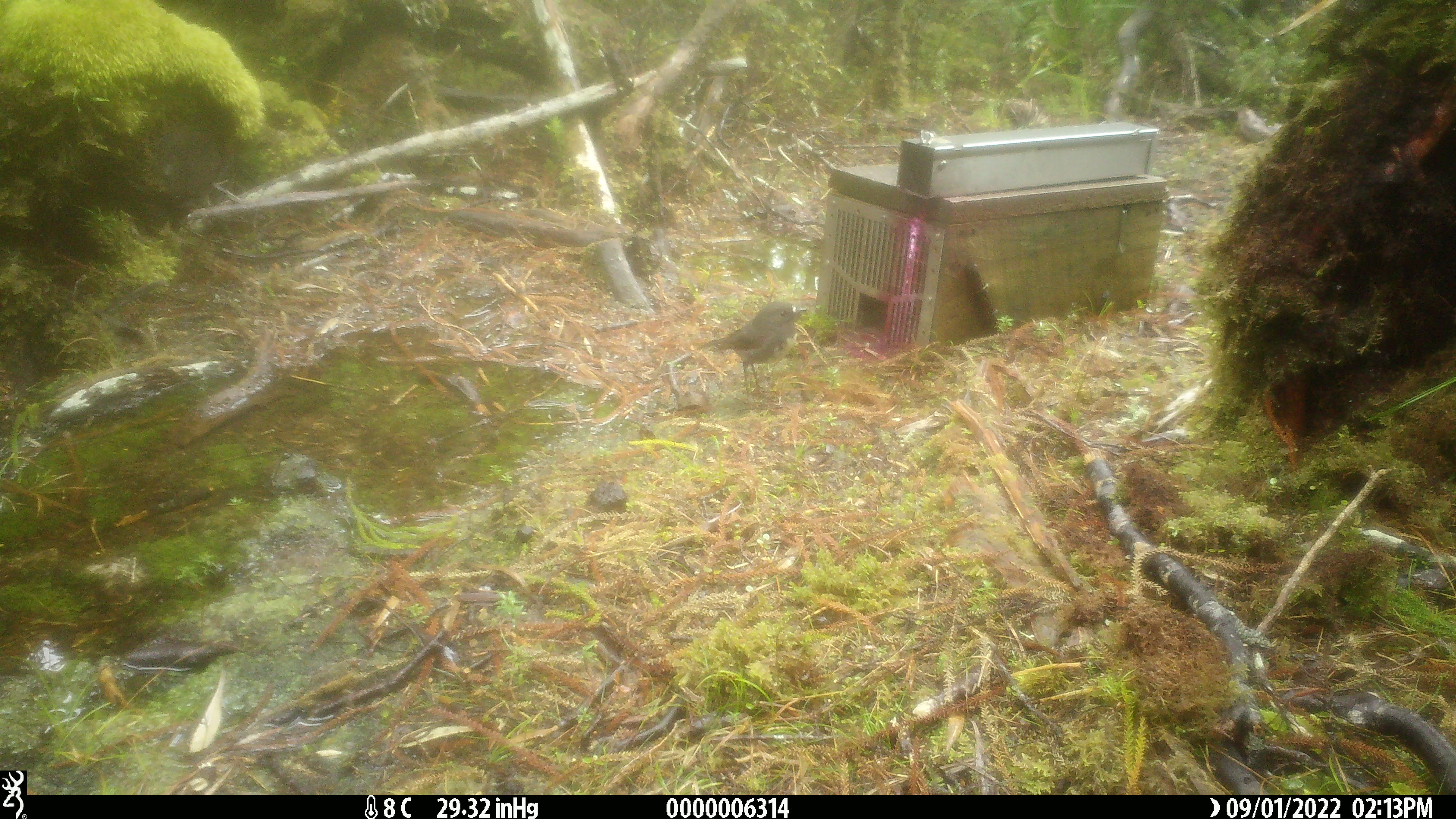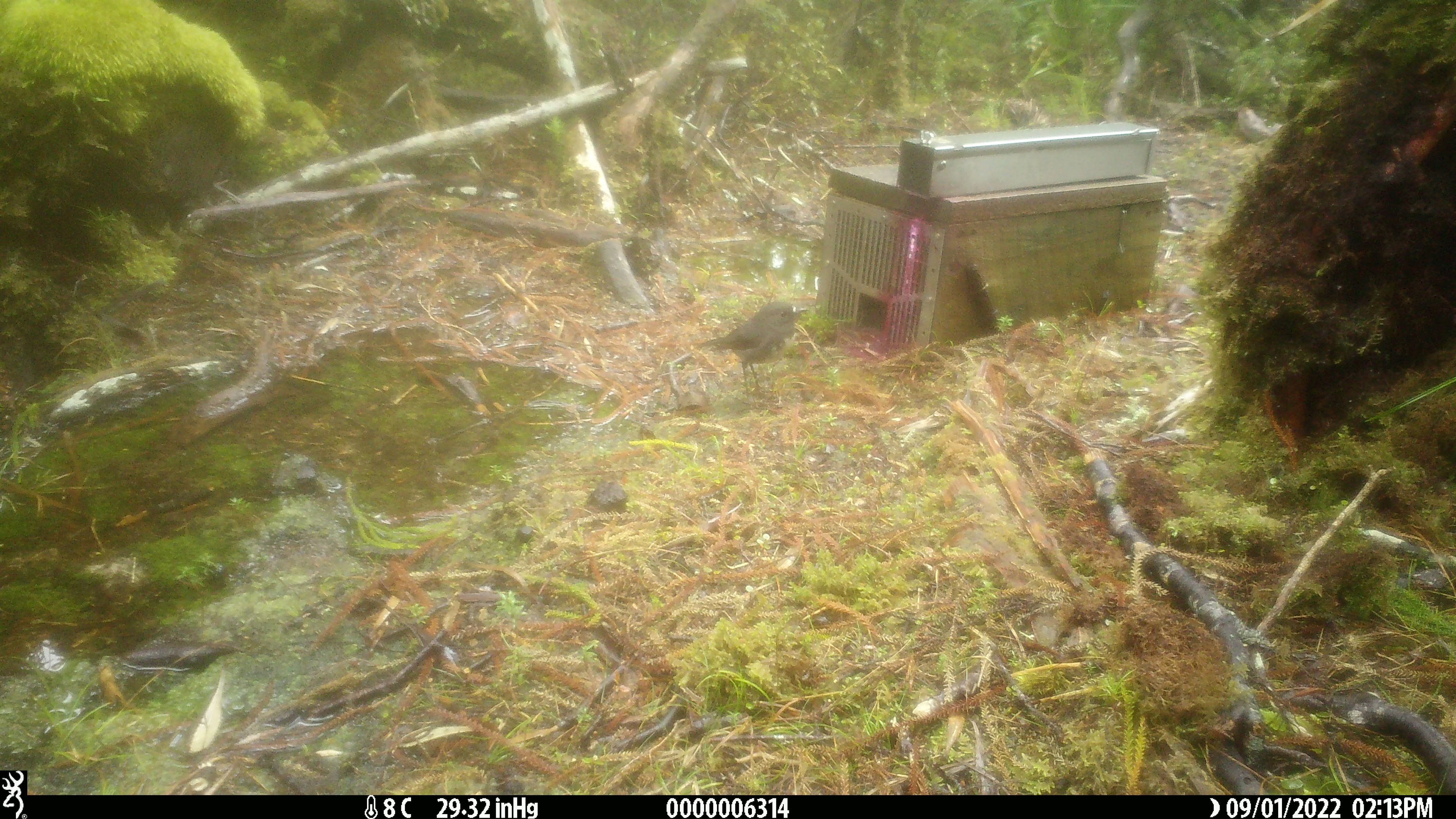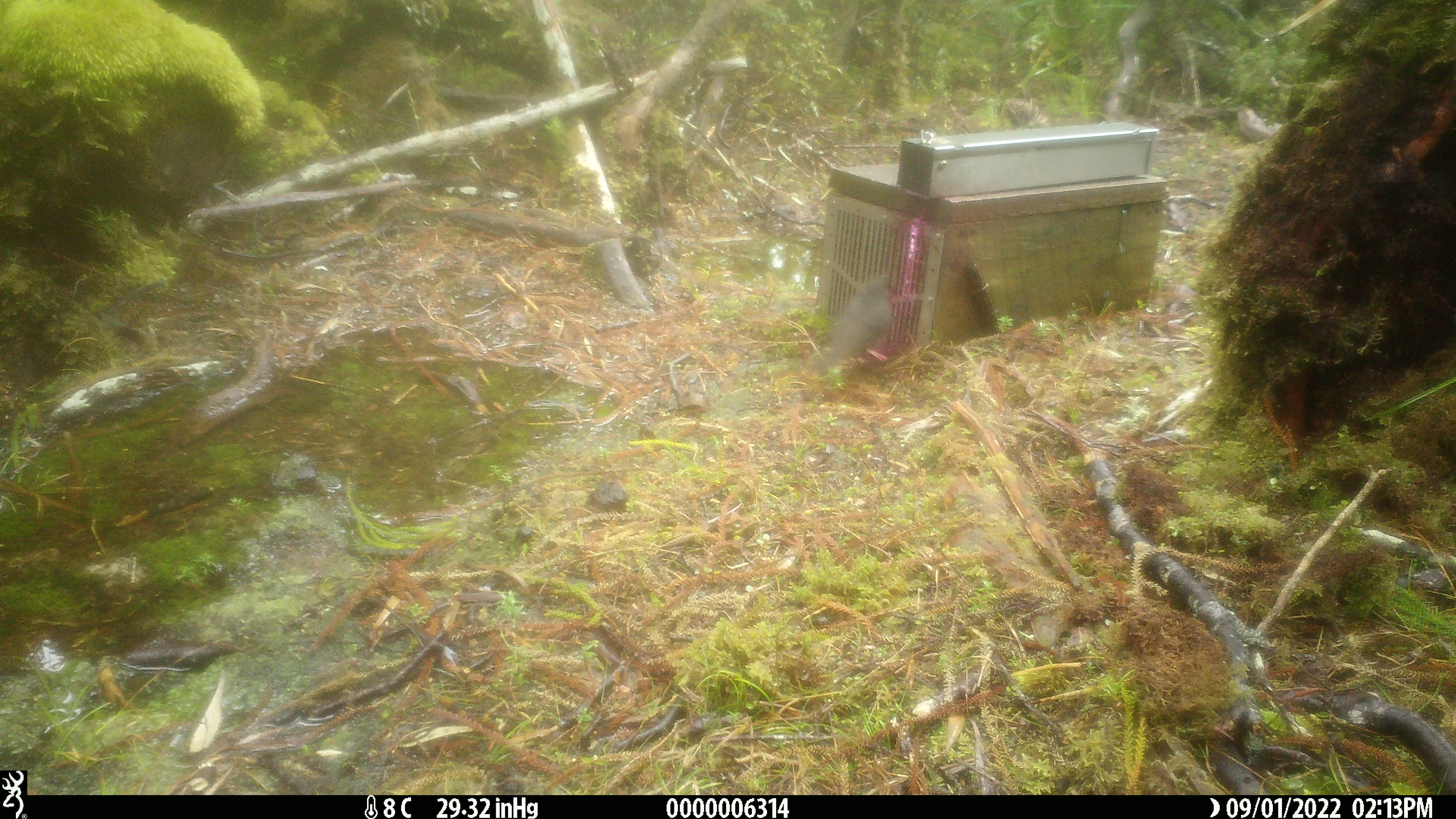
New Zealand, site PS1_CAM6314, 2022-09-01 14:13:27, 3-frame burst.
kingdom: Animalia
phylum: Chordata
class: Aves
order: Passeriformes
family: Petroicidae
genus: Petroica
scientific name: Petroica australis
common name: new zealand robin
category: robin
Robin (new zealand robin) (Petroica australis).